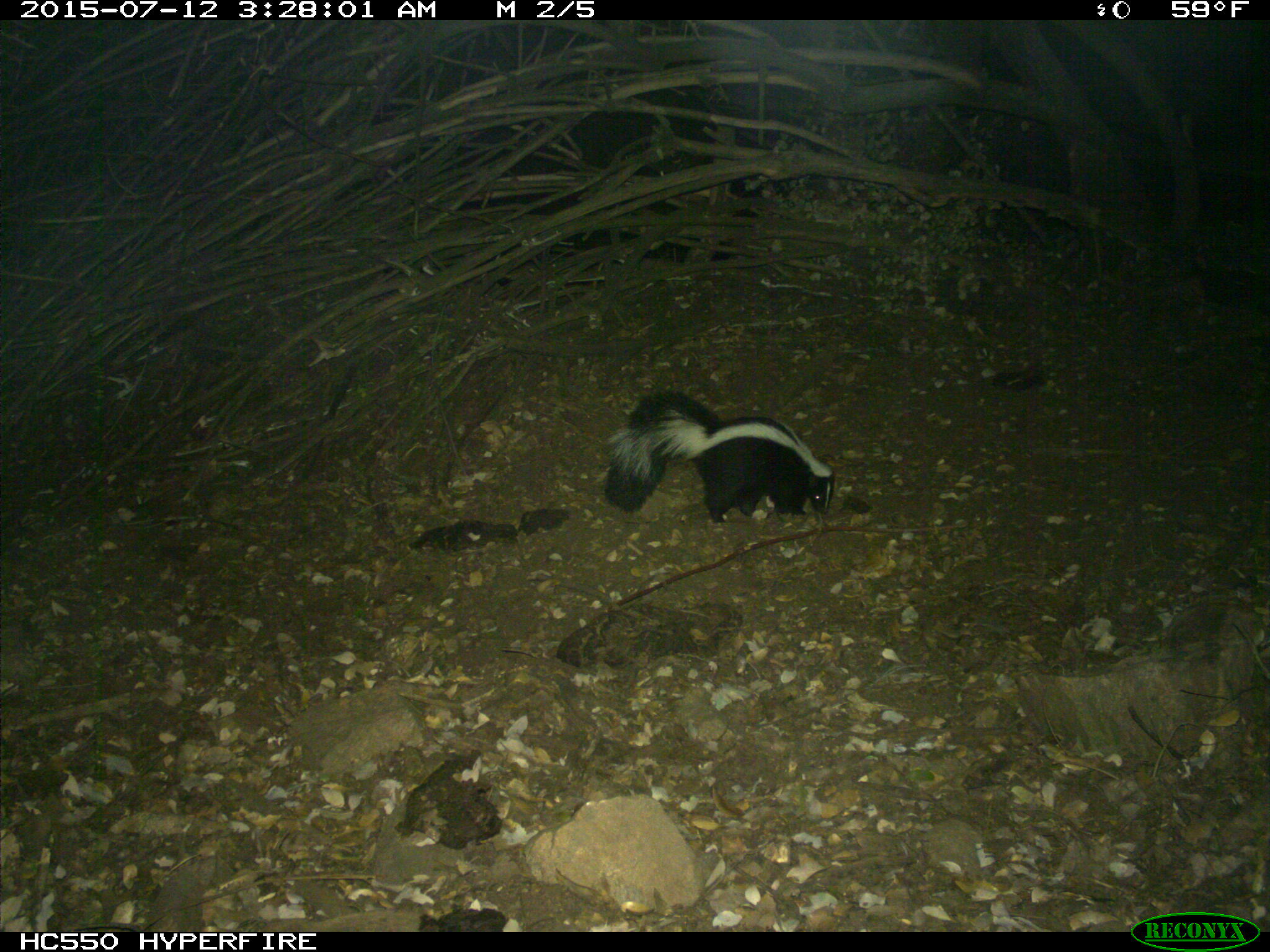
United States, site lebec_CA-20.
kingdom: Animalia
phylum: Chordata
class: Mammalia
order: Carnivora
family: Mephitidae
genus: Mephitis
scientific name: Mephitis mephitis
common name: striped skunk